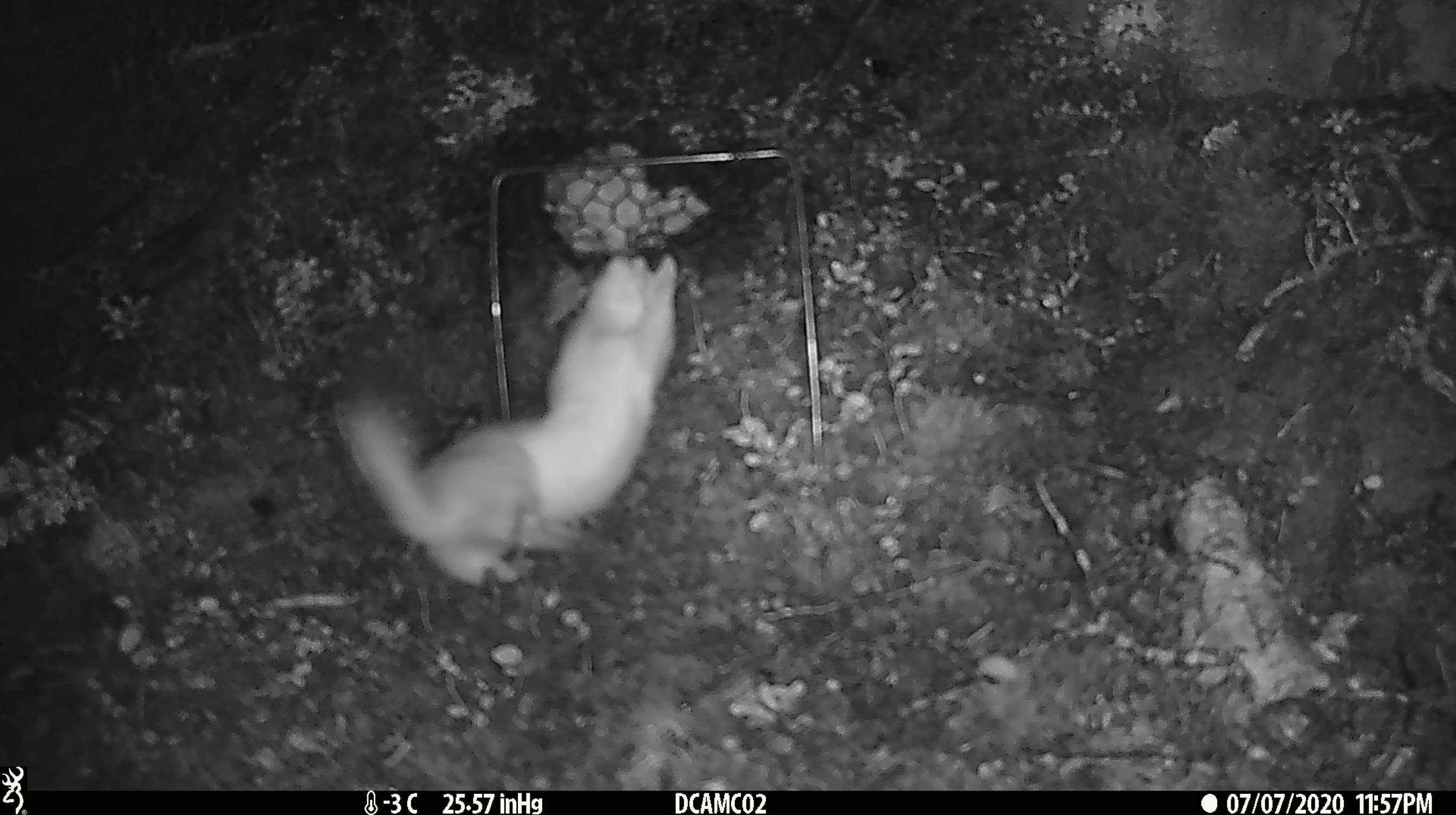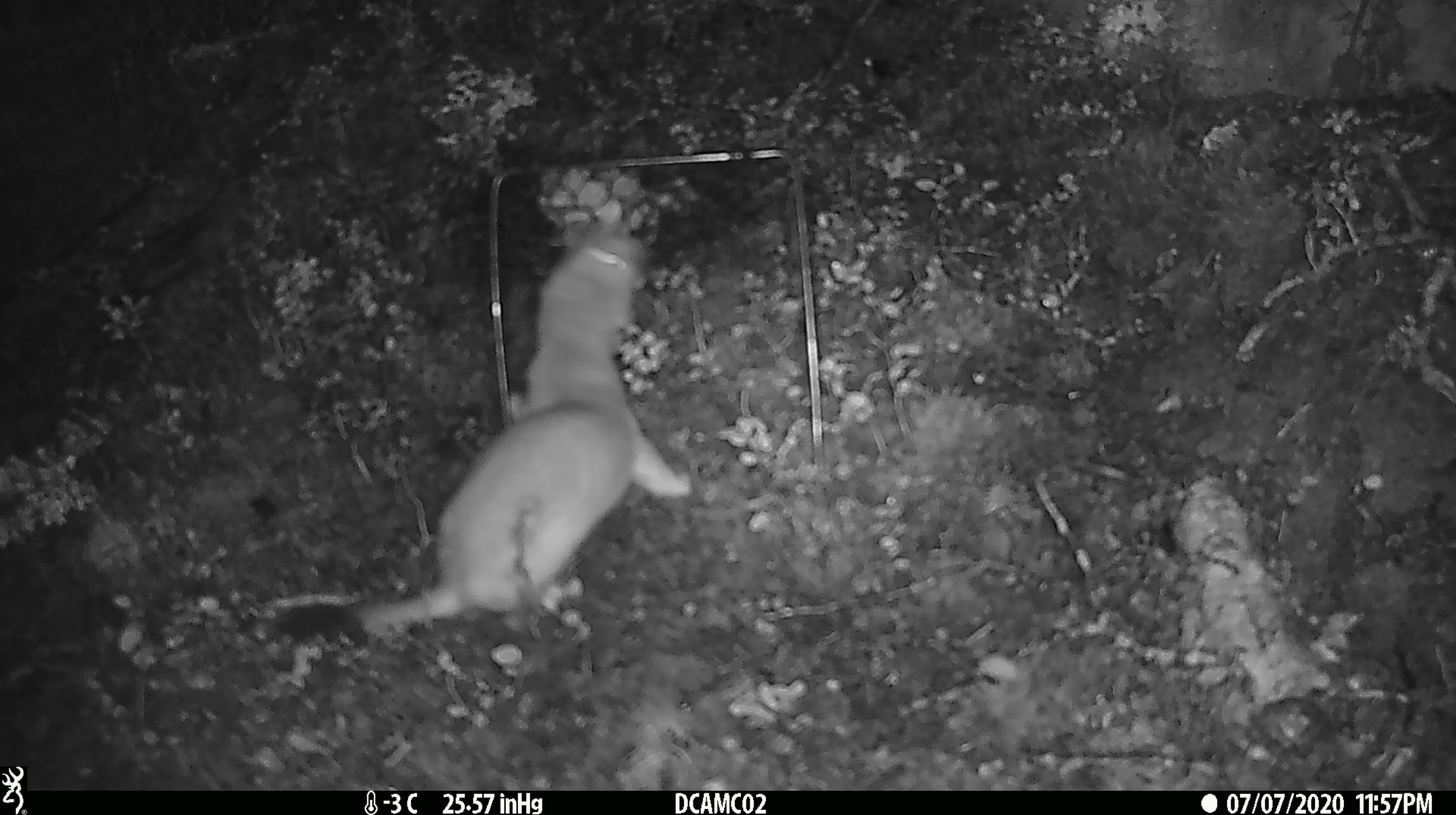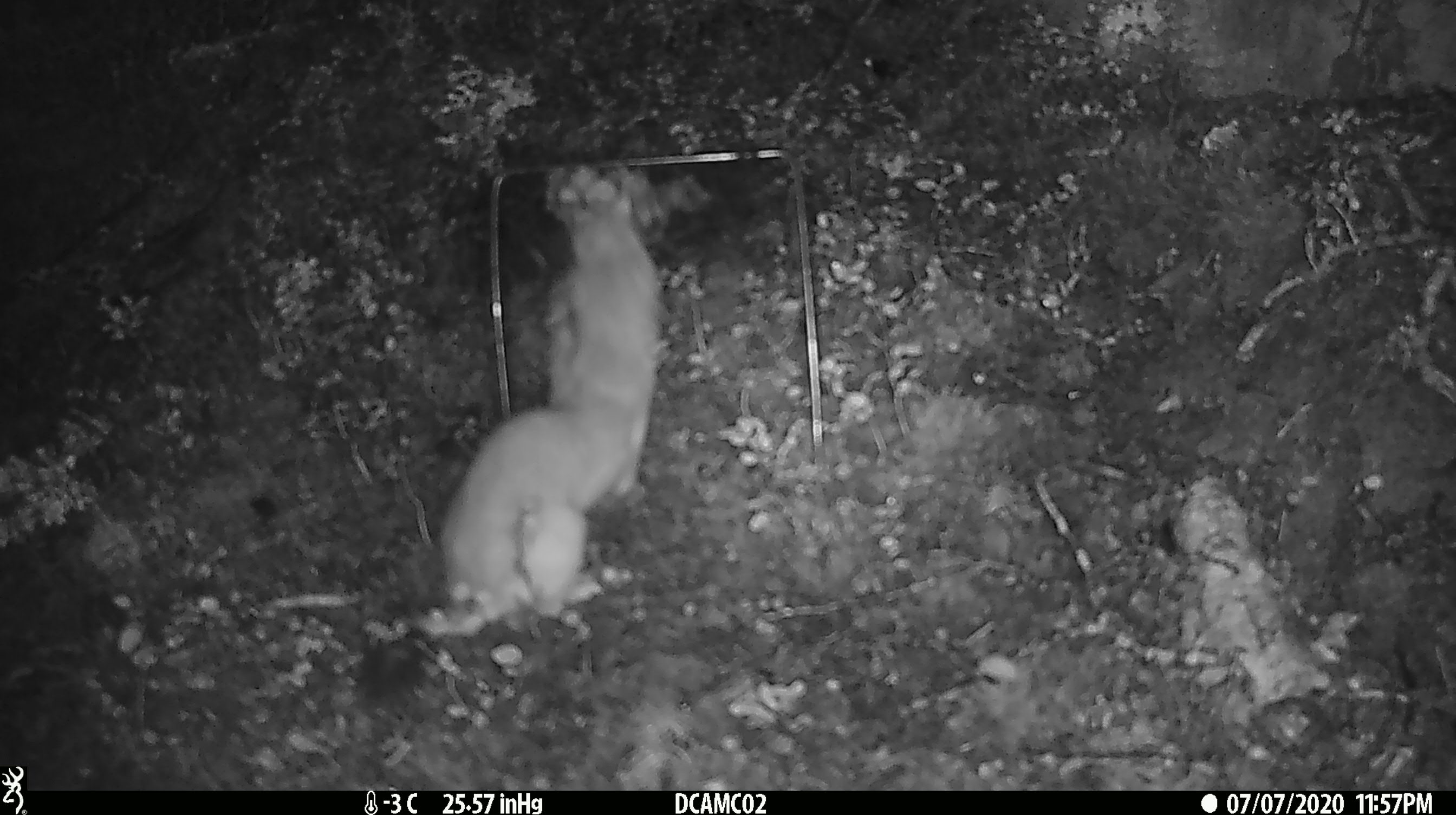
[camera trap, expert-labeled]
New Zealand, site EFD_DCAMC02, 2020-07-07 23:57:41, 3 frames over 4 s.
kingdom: Animalia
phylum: Chordata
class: Mammalia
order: Carnivora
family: Mustelidae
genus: Mustela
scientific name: Mustela erminea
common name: stoat